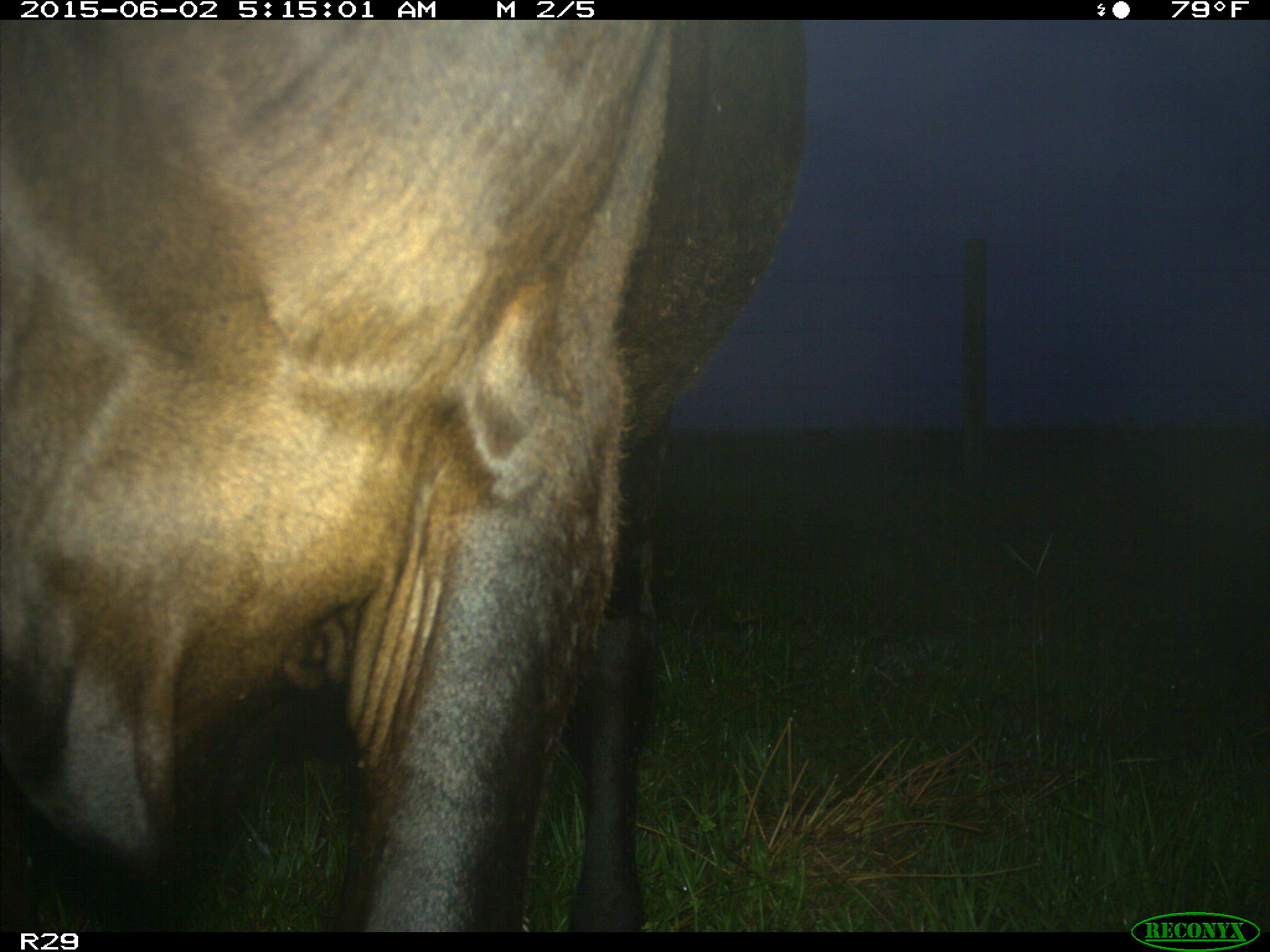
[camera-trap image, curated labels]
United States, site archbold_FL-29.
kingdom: Animalia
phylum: Chordata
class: Mammalia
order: Artiodactyla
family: Bovidae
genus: Bos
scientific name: Bos taurus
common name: domestic cow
Bos taurus (domestic cow).